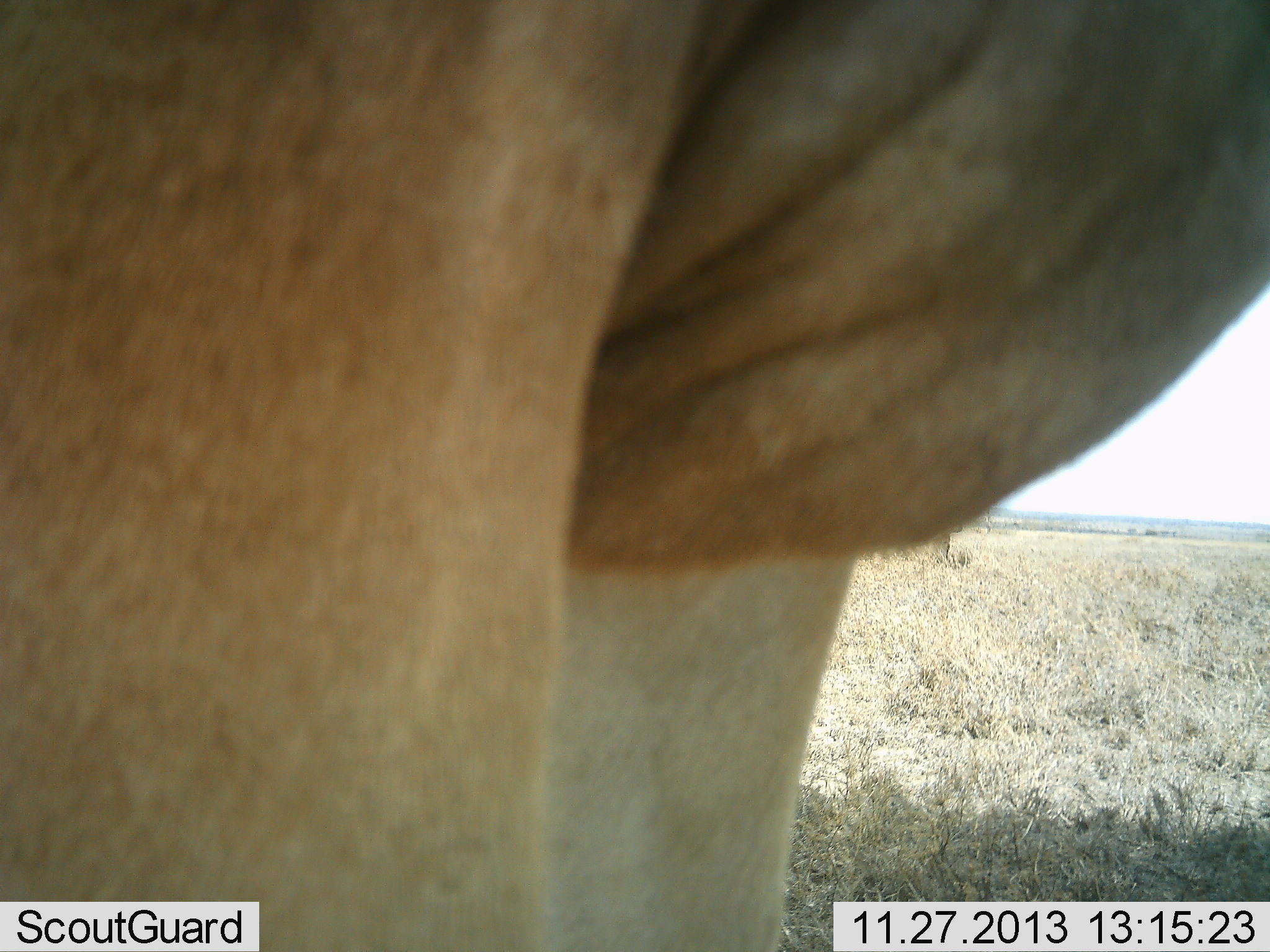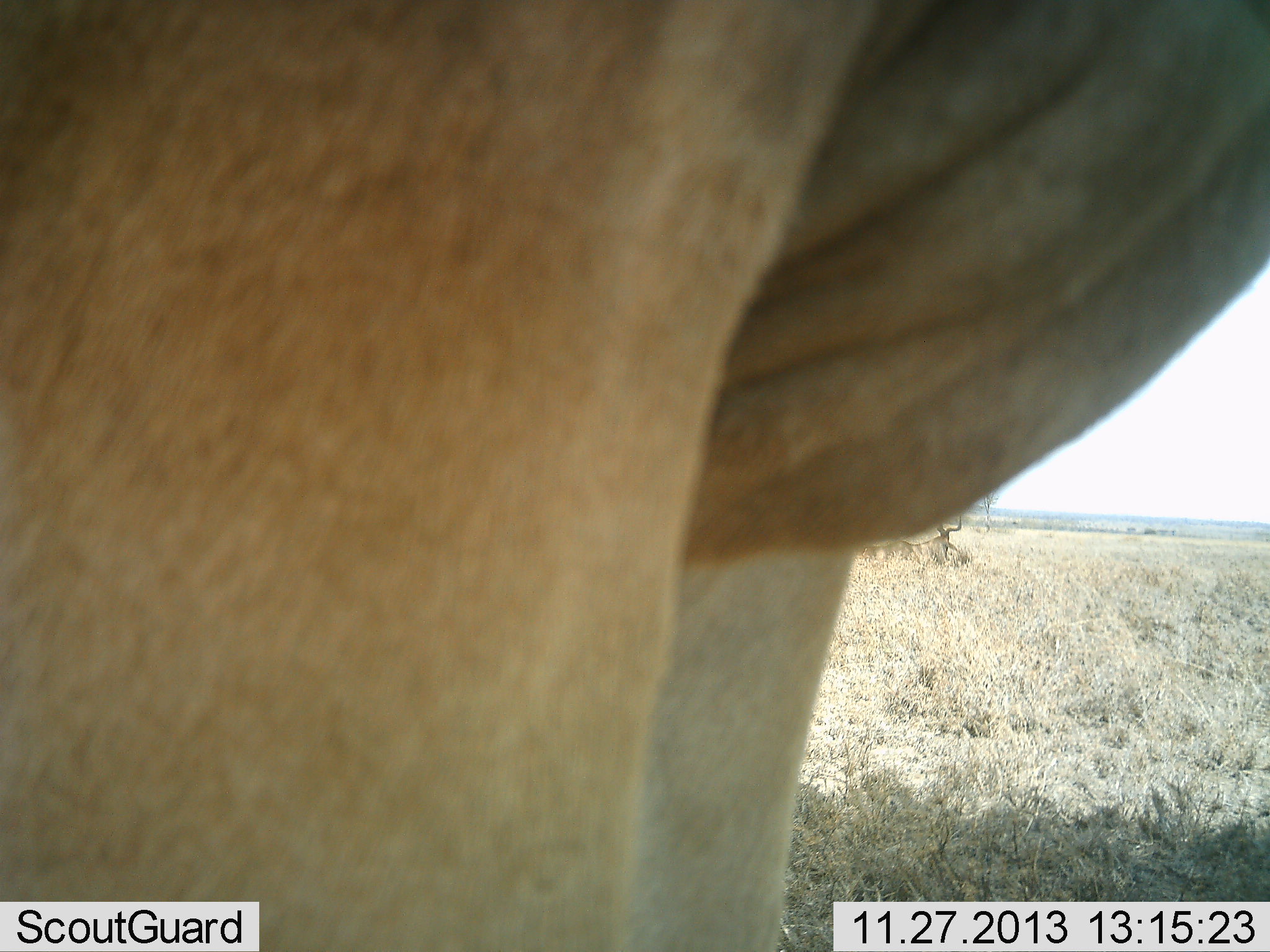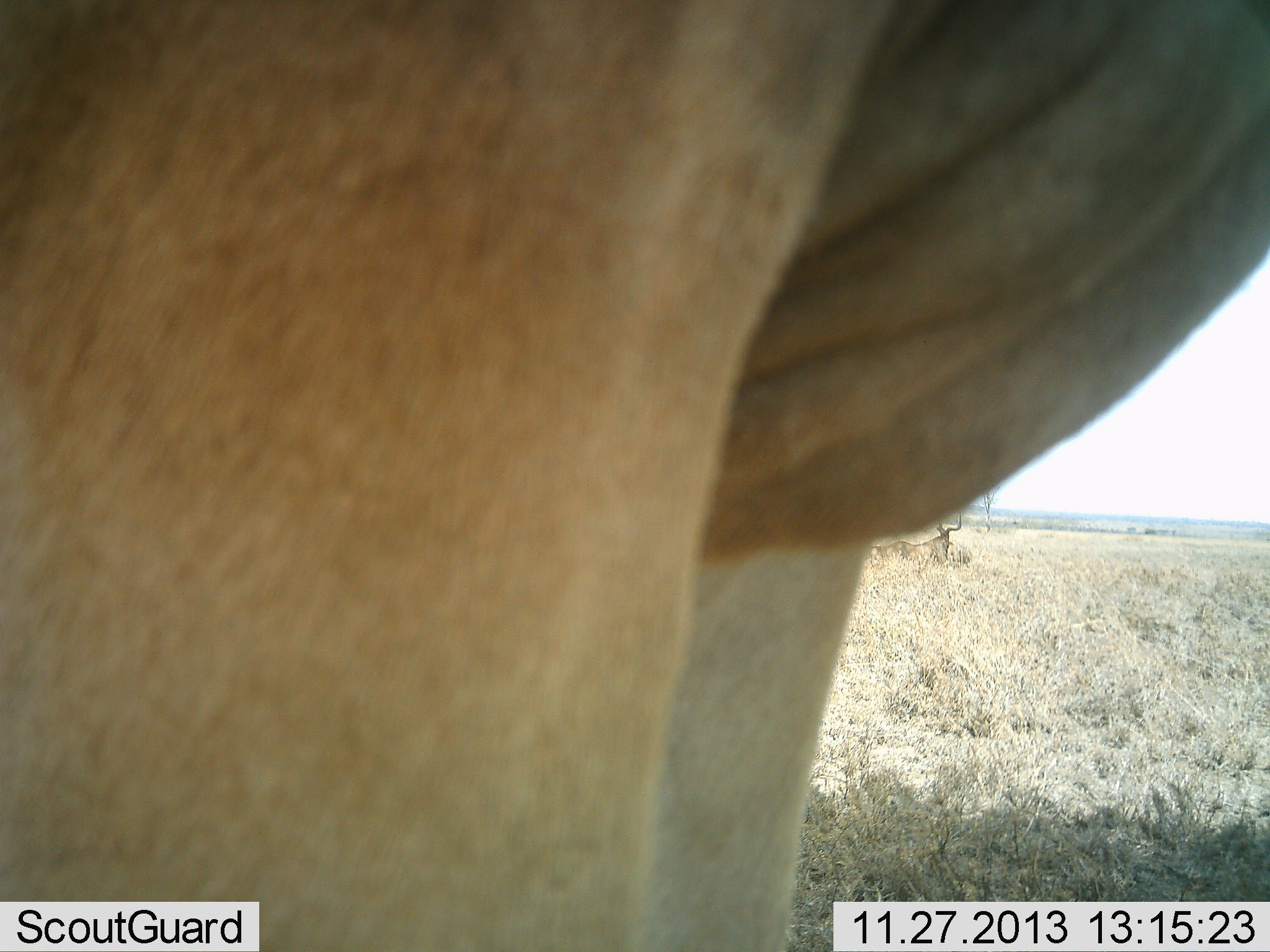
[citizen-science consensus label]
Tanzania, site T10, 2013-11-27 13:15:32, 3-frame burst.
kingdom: Animalia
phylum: Chordata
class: Mammalia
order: Artiodactyla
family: Bovidae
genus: Alcelaphus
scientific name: Alcelaphus buselaphus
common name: hartebeest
Hartebeest (Alcelaphus buselaphus), count 2. Behavior (volunteer vote fractions): standing 88%, resting 50%, moving 12%, interacting 0%. Young present (vote fraction): 0%. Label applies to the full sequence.